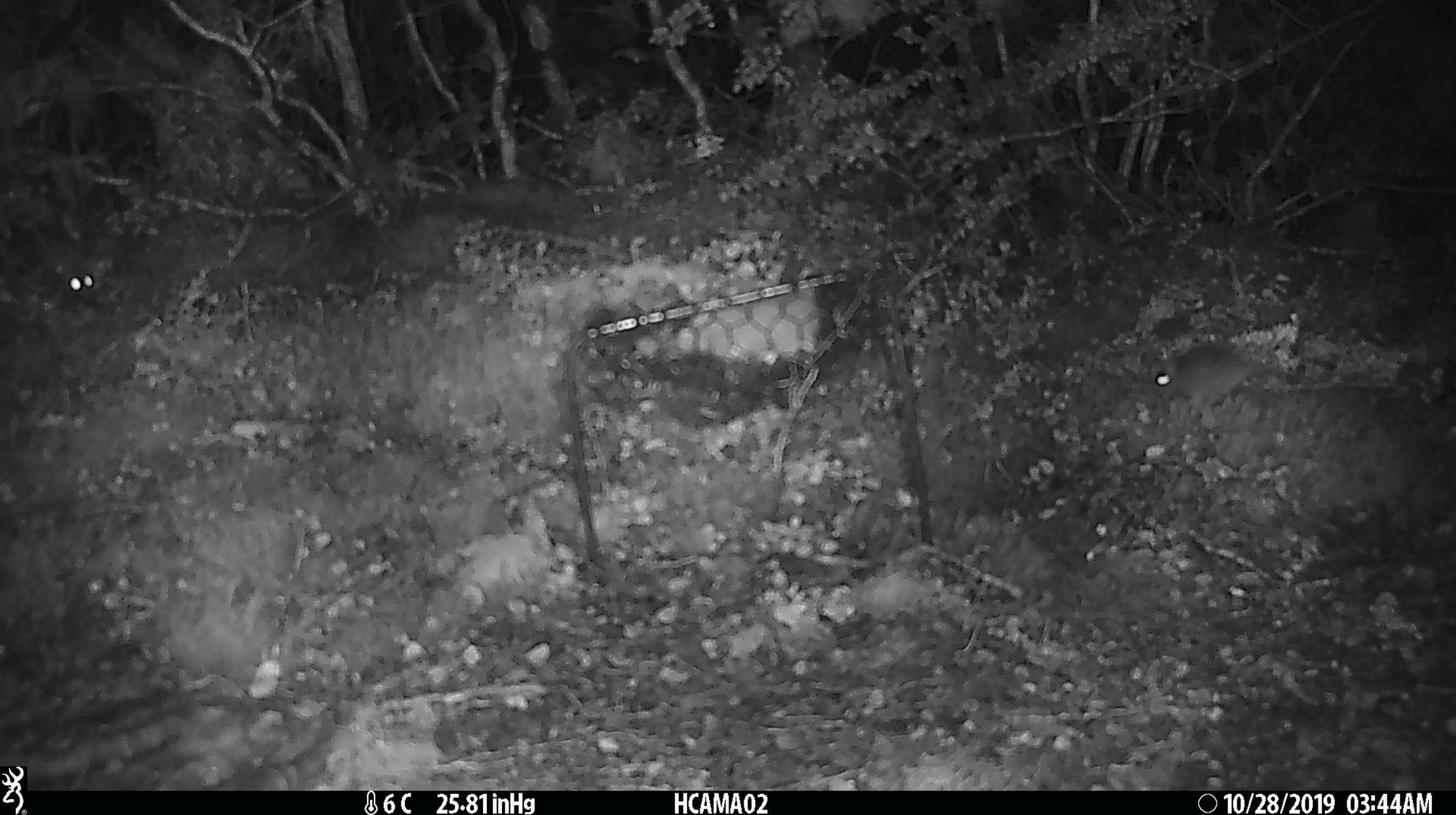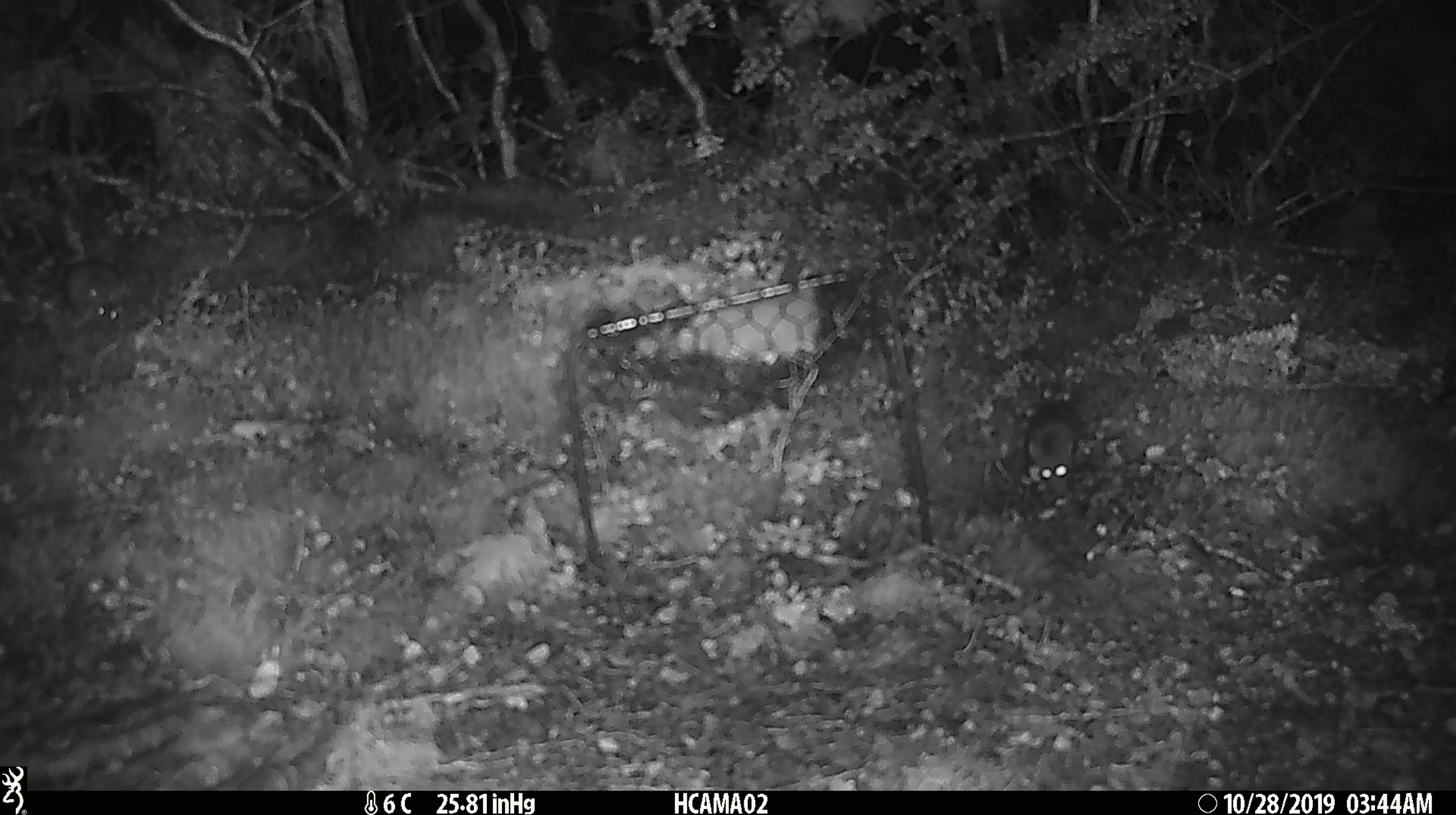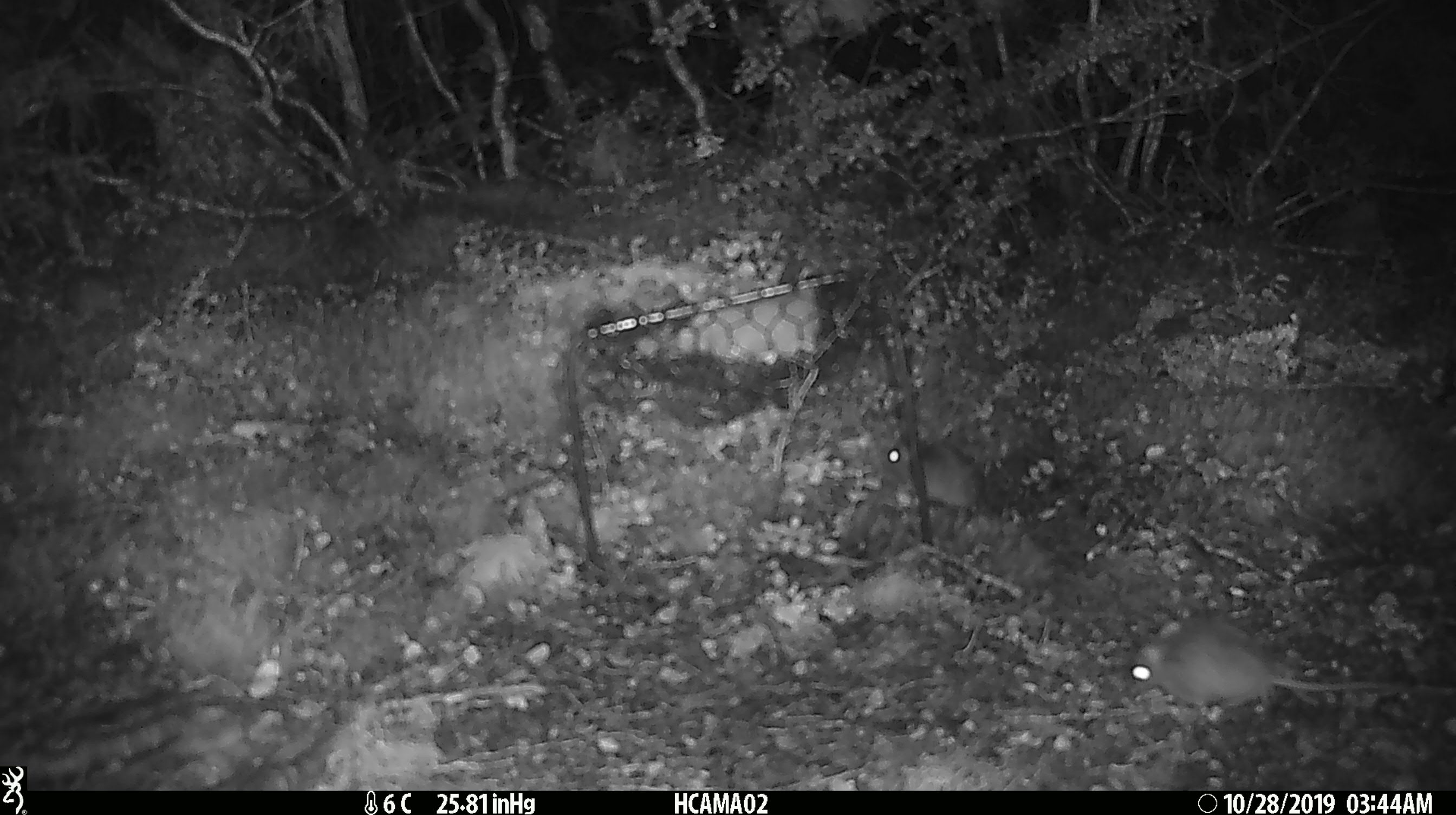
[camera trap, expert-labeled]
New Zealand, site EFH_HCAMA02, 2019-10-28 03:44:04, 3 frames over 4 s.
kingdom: Animalia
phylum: Chordata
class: Mammalia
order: Rodentia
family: Muridae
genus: Mus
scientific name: Mus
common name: mouse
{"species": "mouse (Mus)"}